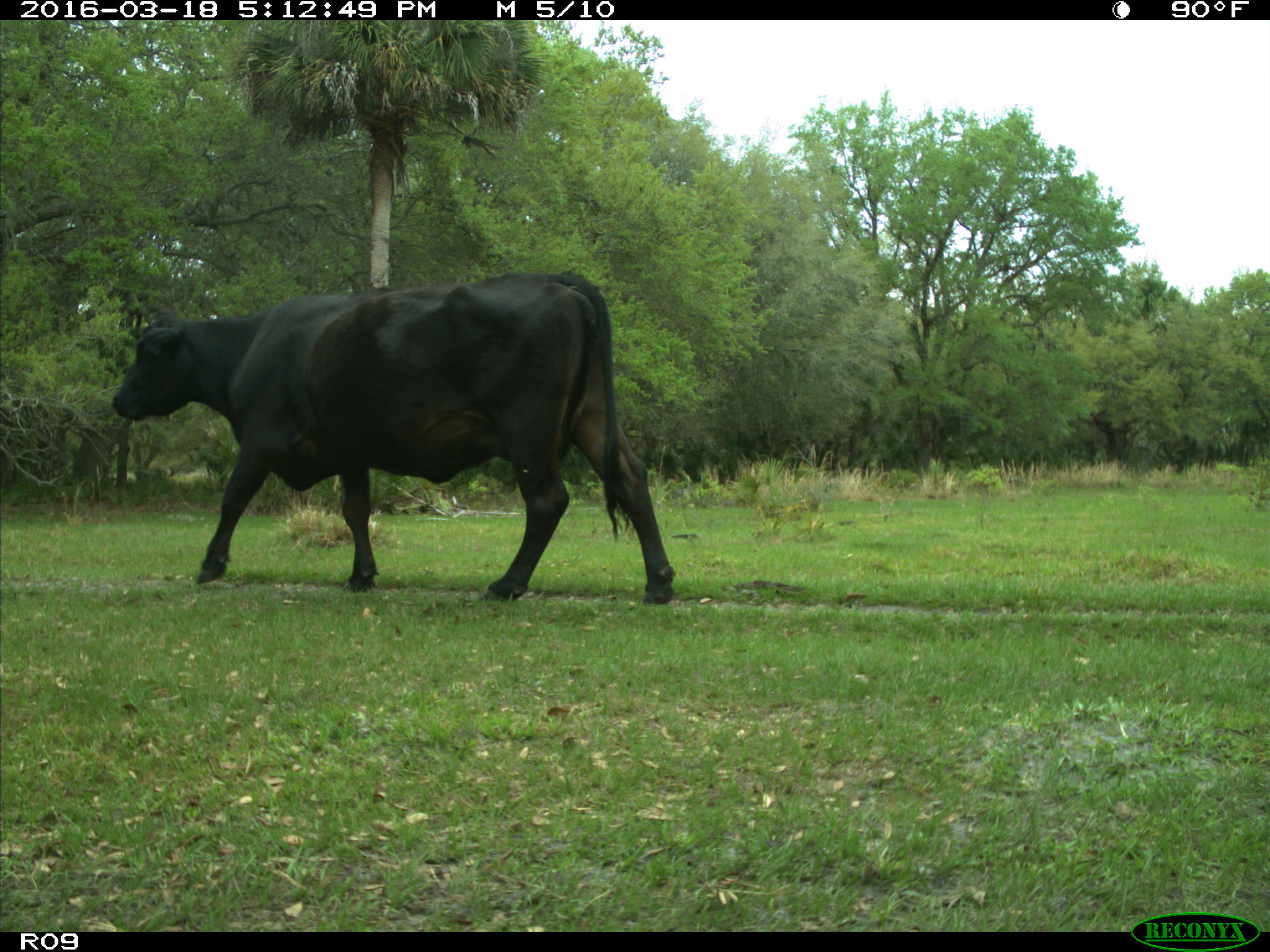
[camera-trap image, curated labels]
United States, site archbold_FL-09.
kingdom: Animalia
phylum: Chordata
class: Mammalia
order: Artiodactyla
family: Bovidae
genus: Bos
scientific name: Bos taurus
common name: domestic cow